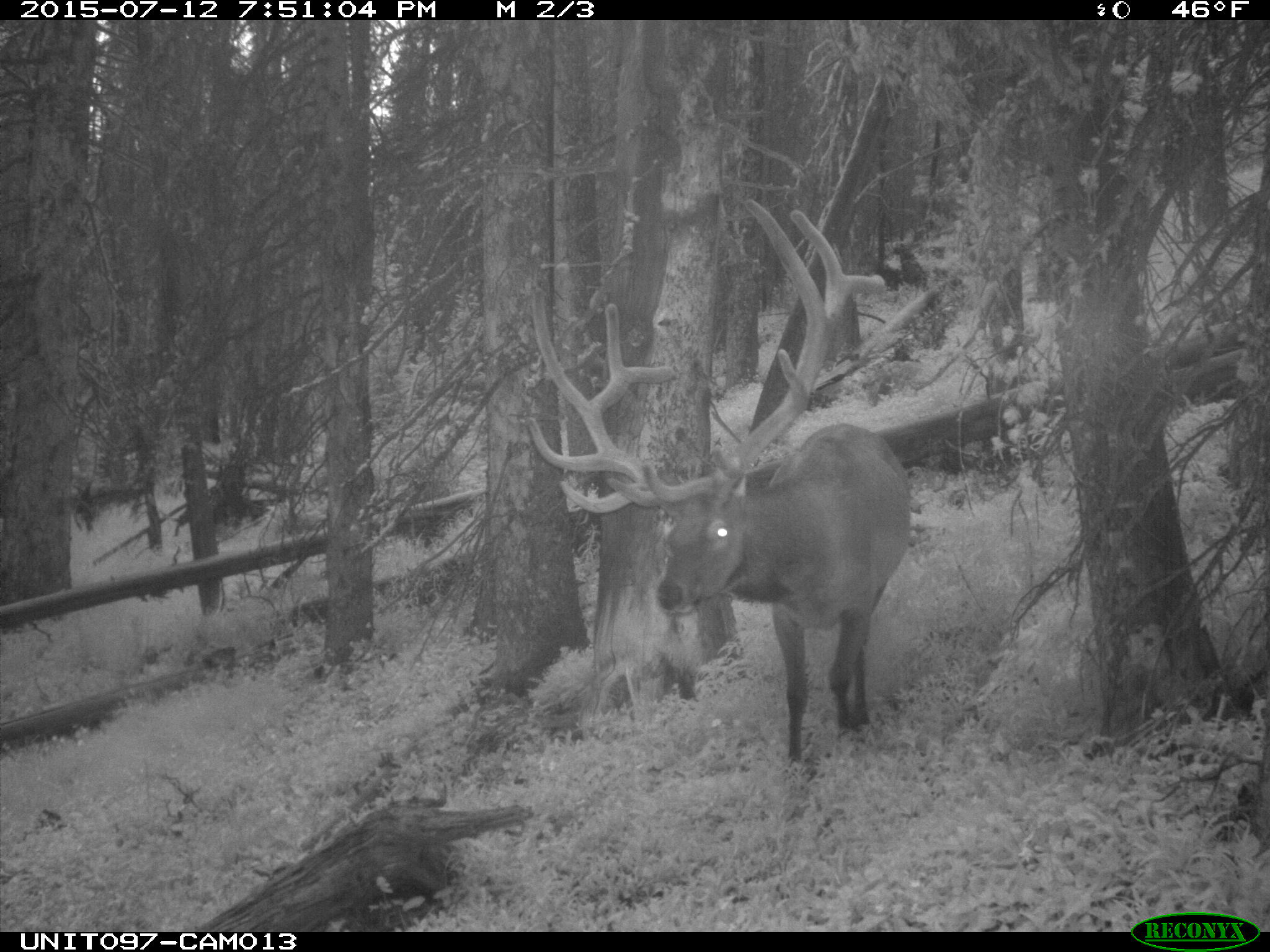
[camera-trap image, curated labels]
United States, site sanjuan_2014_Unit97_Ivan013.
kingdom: Animalia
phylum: Chordata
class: Mammalia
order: Artiodactyla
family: Cervidae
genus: Cervus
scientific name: Cervus elaphus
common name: red deer